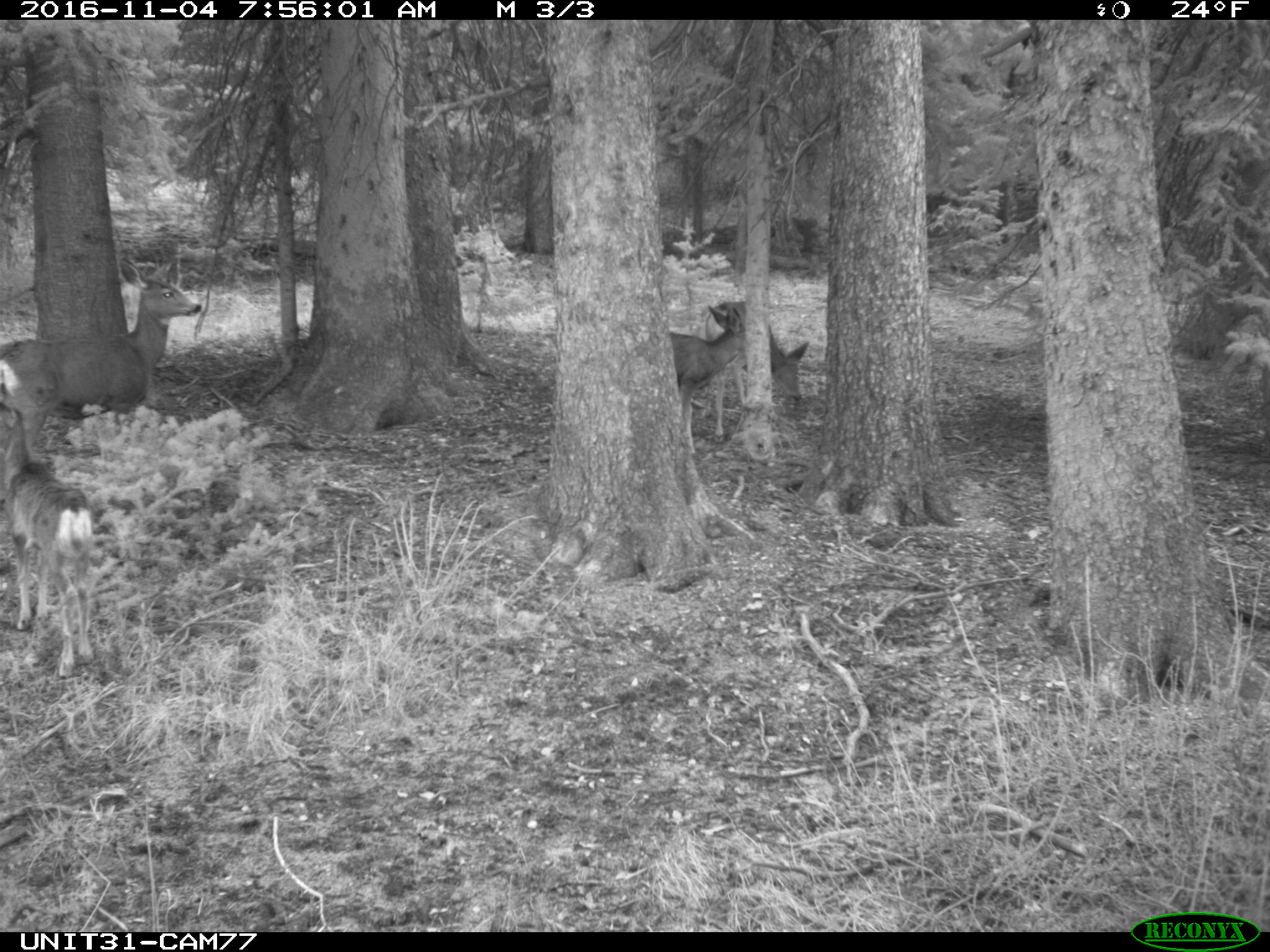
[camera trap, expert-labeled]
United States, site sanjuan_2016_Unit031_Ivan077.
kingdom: Animalia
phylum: Chordata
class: Mammalia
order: Artiodactyla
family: Cervidae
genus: Odocoileus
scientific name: Odocoileus hemionus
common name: mule deer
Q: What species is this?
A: Odocoileus hemionus (mule deer).